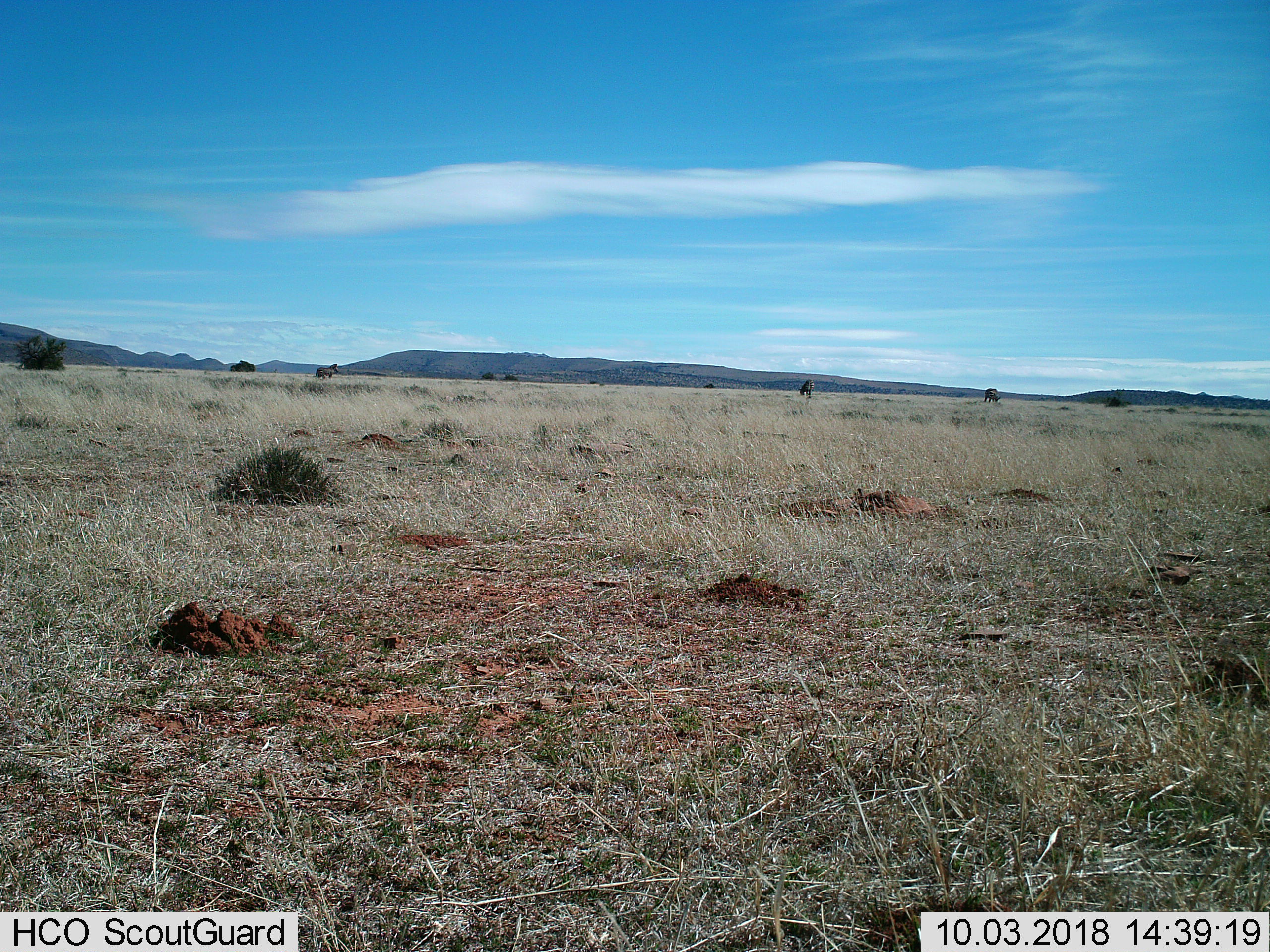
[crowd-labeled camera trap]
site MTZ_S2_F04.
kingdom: Animalia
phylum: Chordata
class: Mammalia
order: Perissodactyla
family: Equidae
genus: Equus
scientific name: Equus zebra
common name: mountain zebra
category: zebramountain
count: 3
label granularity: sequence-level